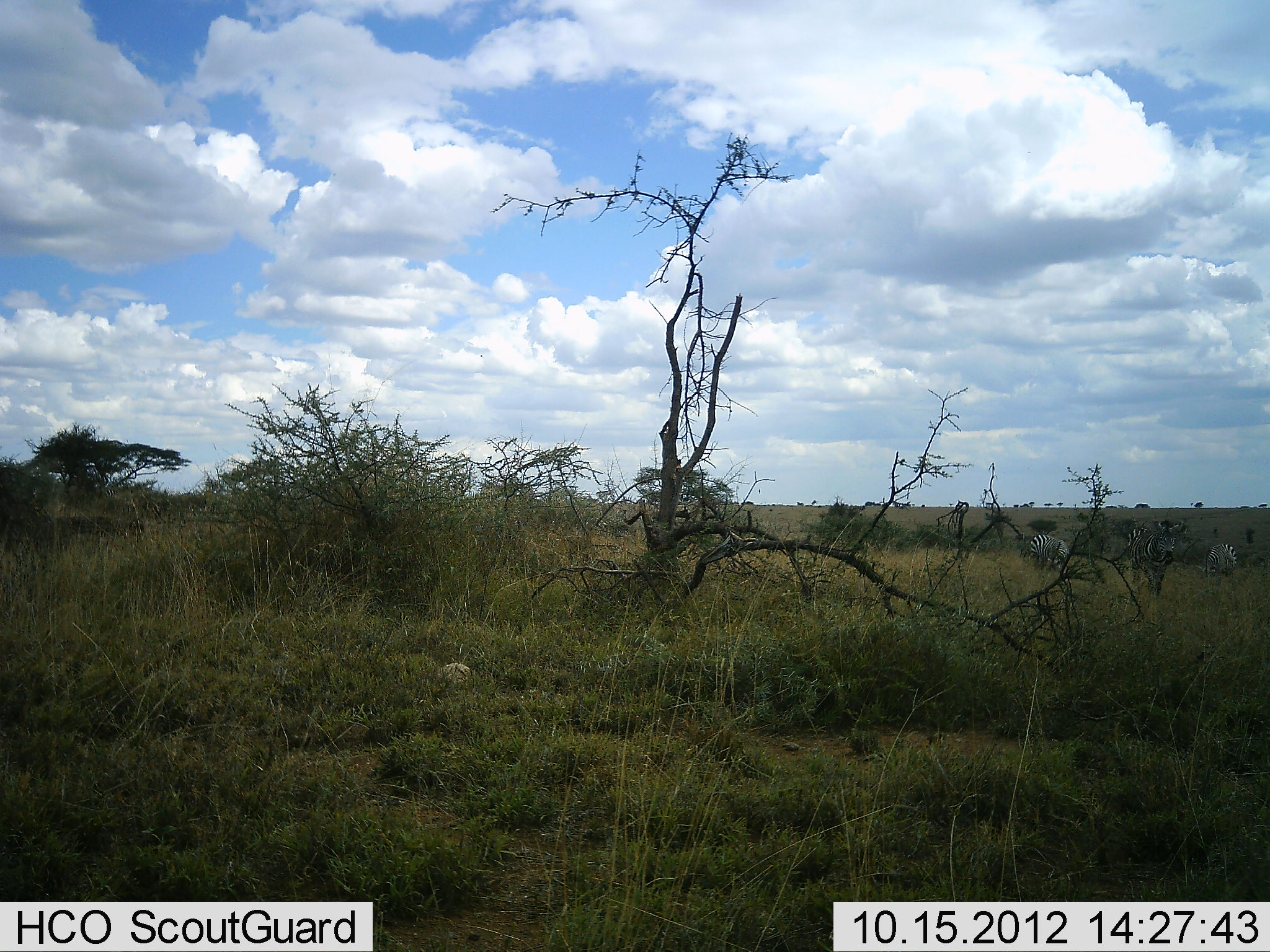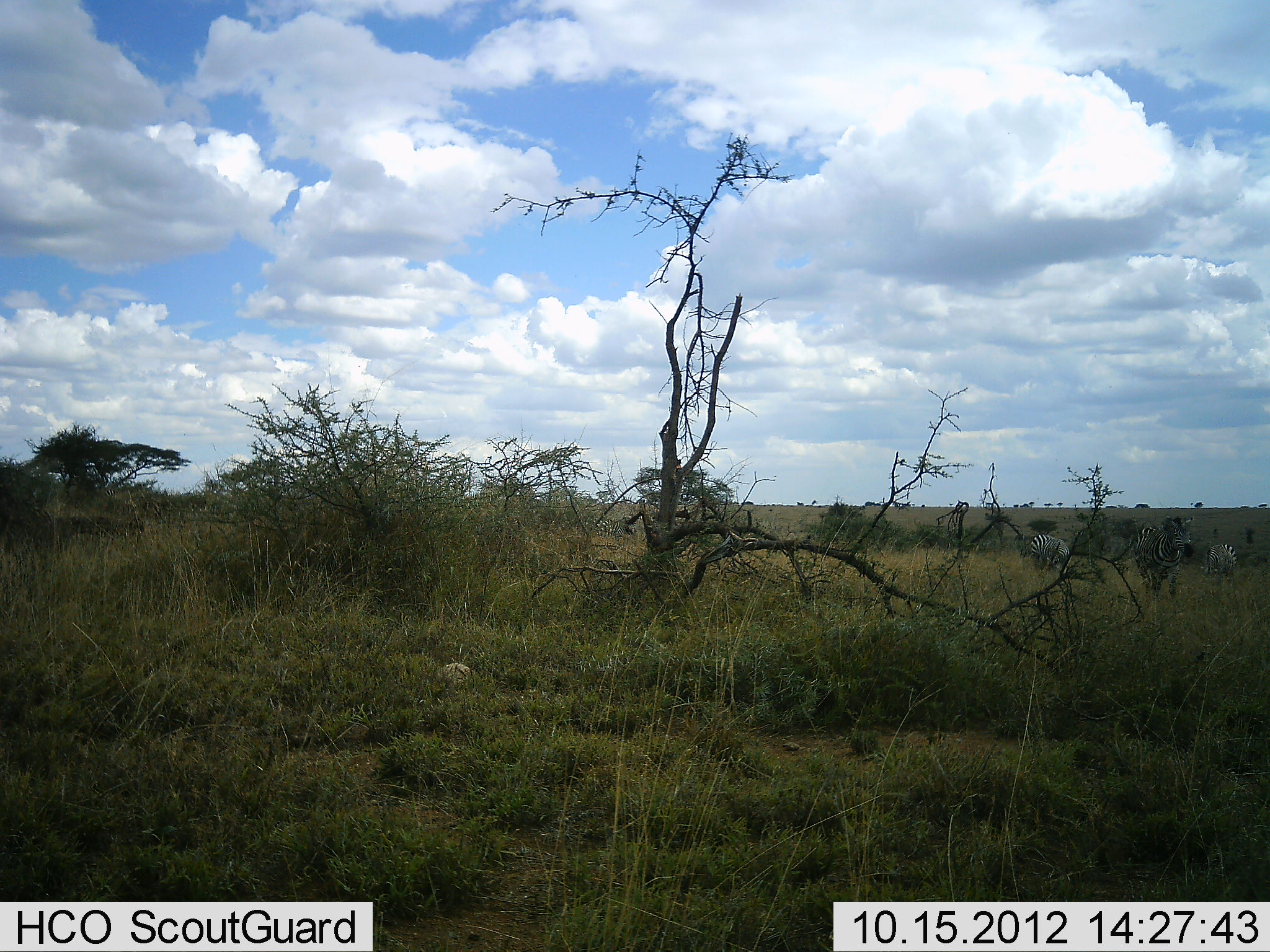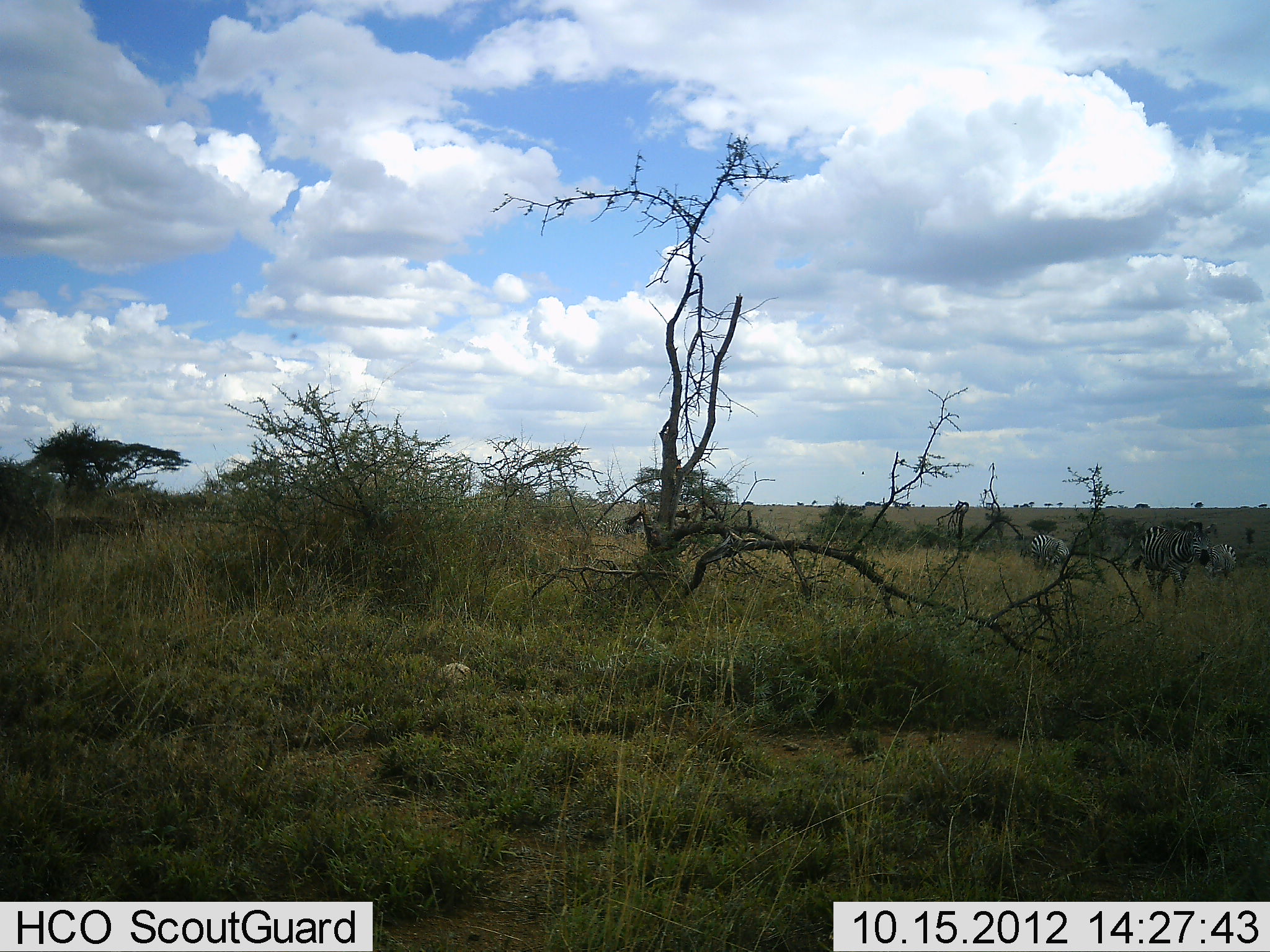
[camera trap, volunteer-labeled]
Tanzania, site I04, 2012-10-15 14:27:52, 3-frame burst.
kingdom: Animalia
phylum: Chordata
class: Mammalia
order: Perissodactyla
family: Equidae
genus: Equus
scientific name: Equus quagga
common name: plains zebra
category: zebra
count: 4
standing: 80%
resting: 0%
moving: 70%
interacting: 0%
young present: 0%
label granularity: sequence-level